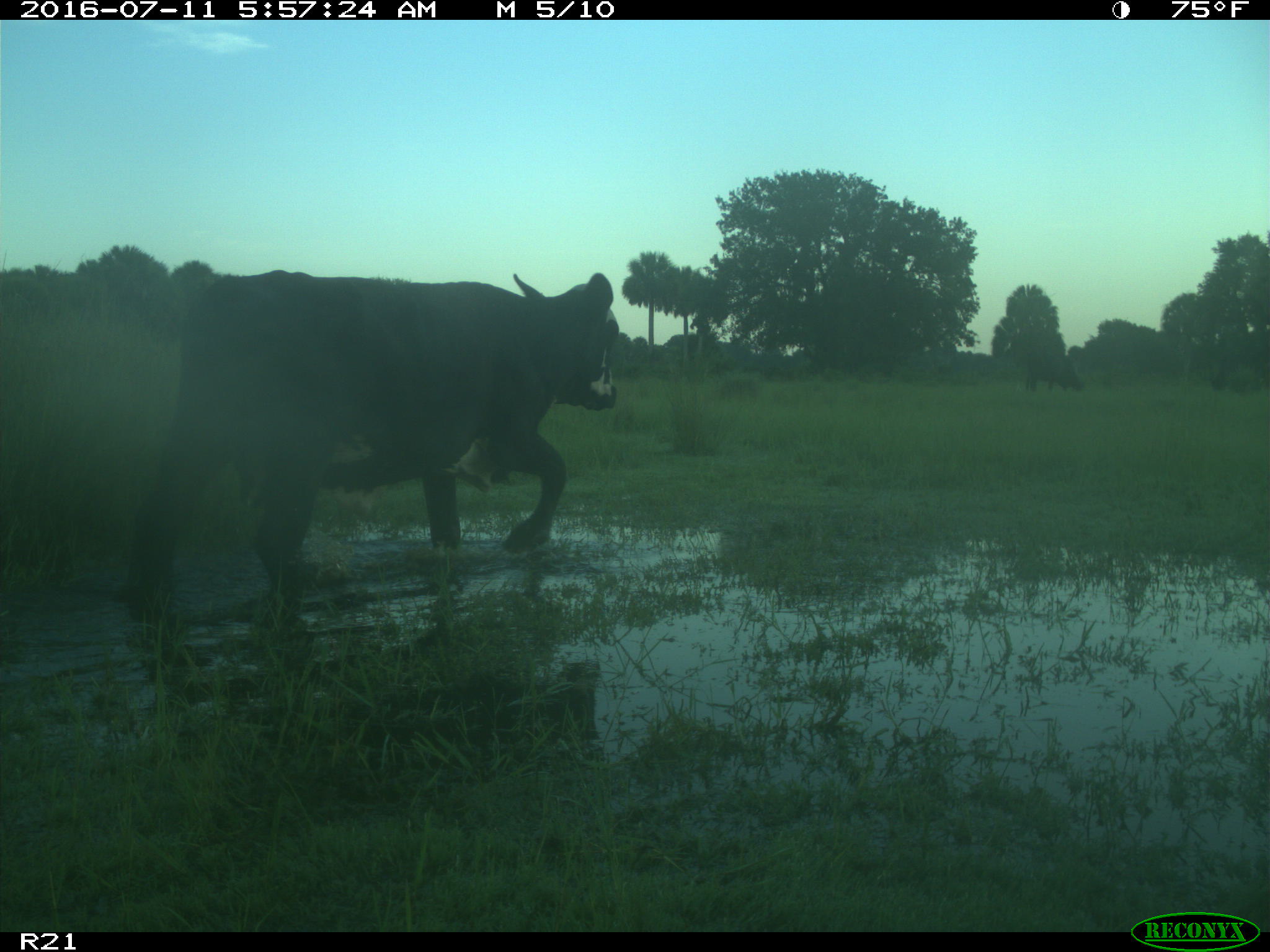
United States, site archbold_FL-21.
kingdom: Animalia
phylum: Chordata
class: Mammalia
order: Artiodactyla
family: Bovidae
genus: Bos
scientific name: Bos taurus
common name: domestic cow